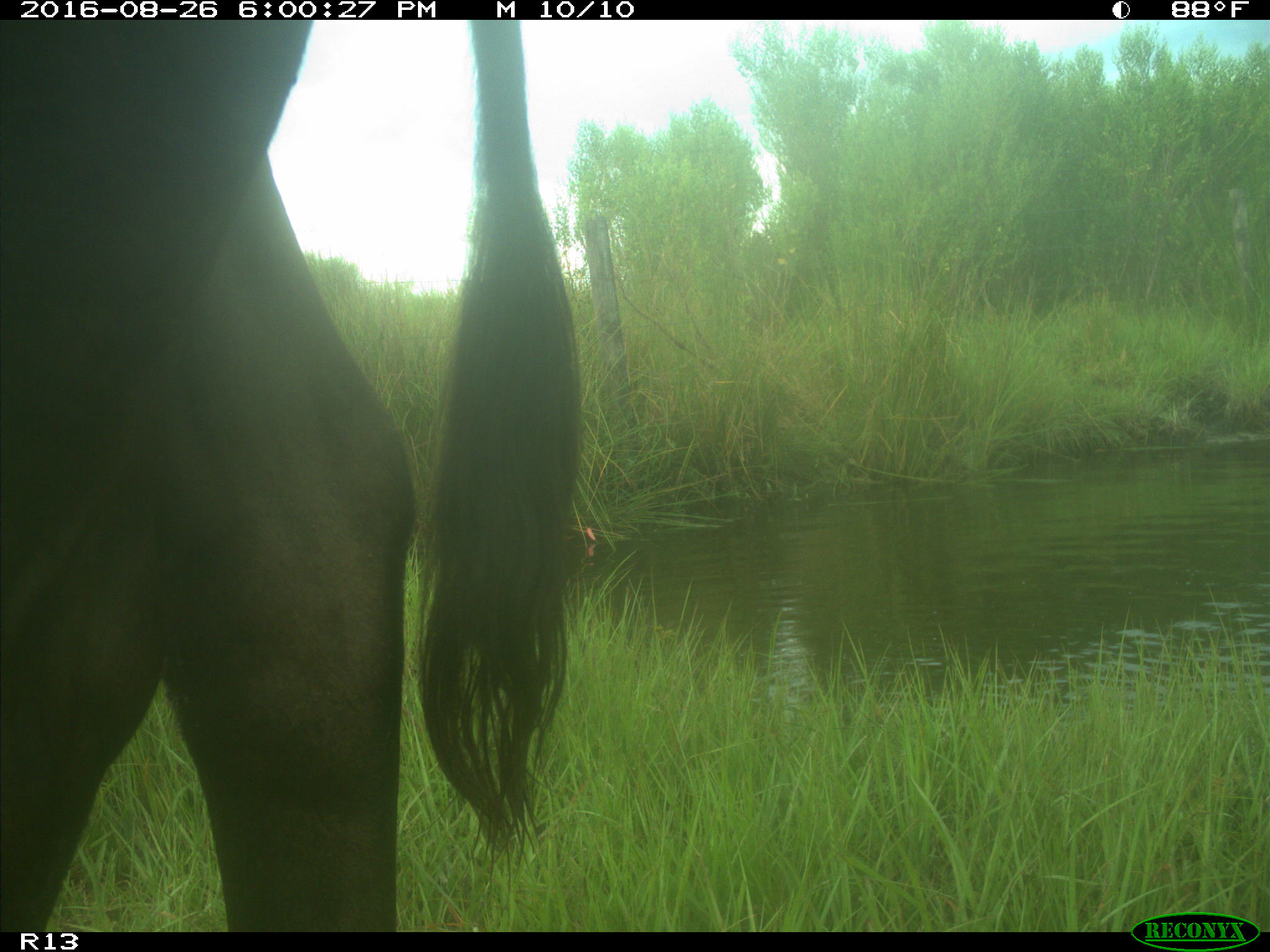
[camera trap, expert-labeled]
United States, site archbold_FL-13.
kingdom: Animalia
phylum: Chordata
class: Mammalia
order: Artiodactyla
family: Bovidae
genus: Bos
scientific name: Bos taurus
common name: domestic cow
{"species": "Bos taurus (domestic cow)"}